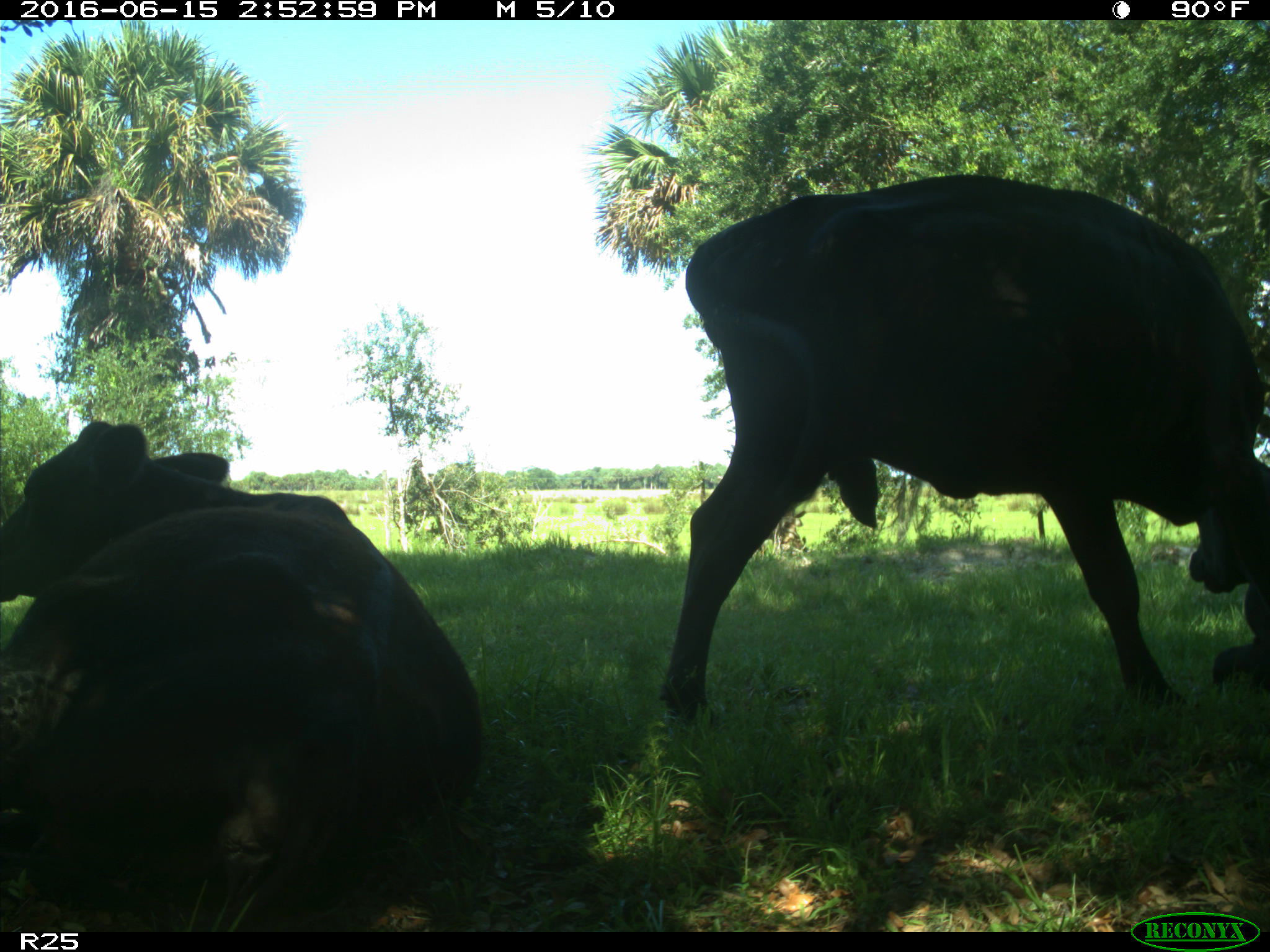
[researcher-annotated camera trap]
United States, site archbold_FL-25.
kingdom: Animalia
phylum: Chordata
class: Mammalia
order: Artiodactyla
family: Bovidae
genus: Bos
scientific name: Bos taurus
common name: domestic cow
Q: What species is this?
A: Bos taurus (domestic cow).